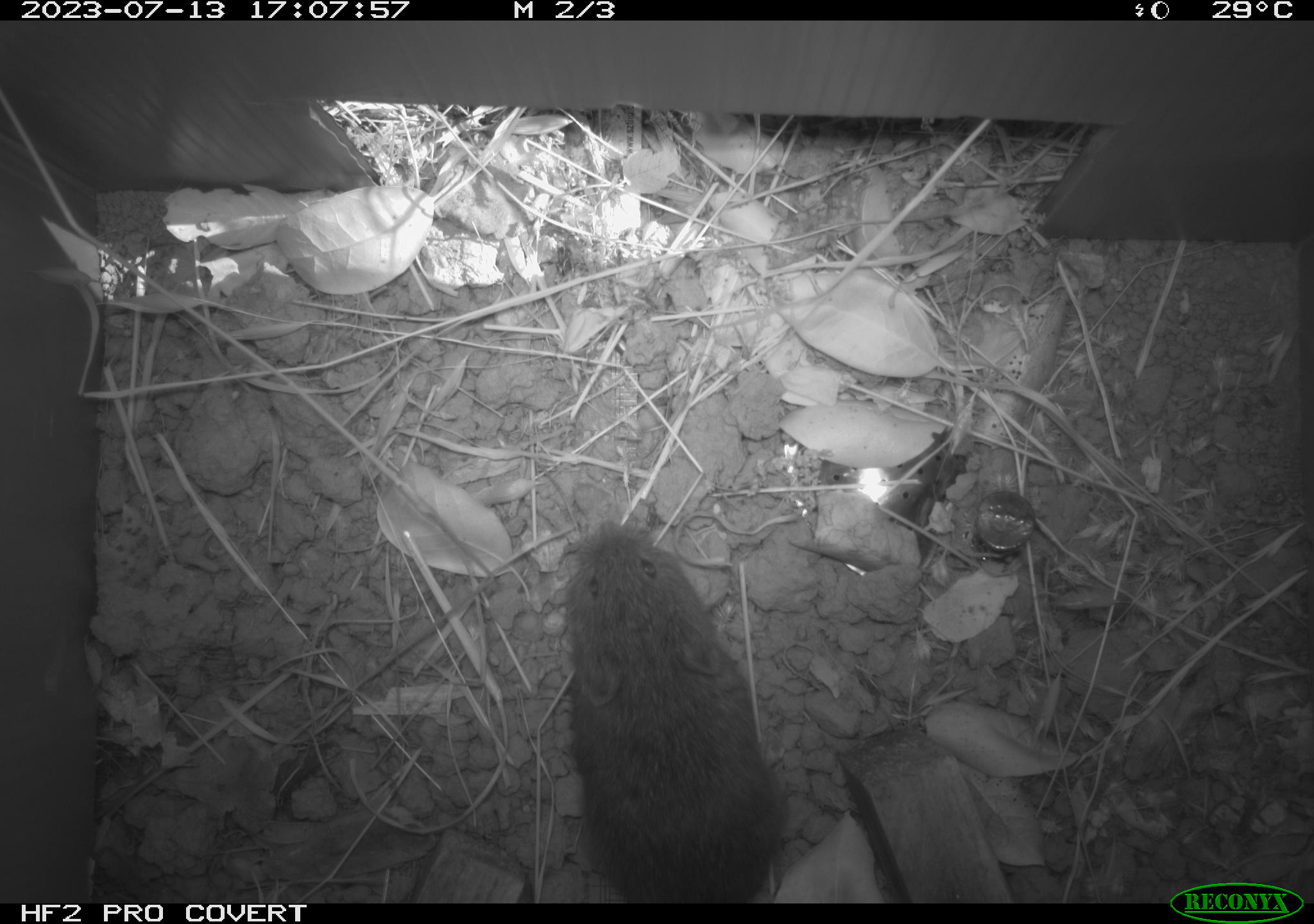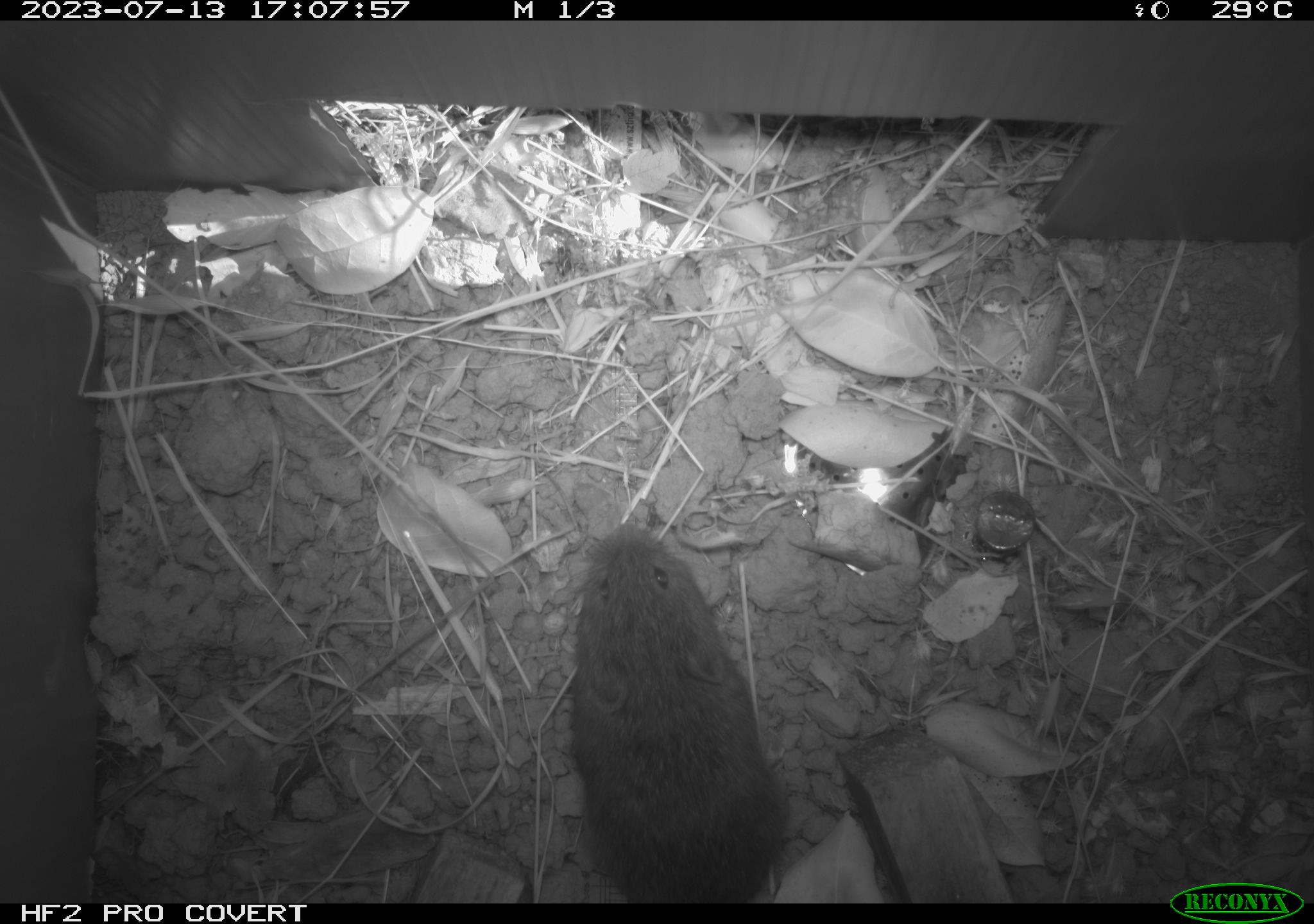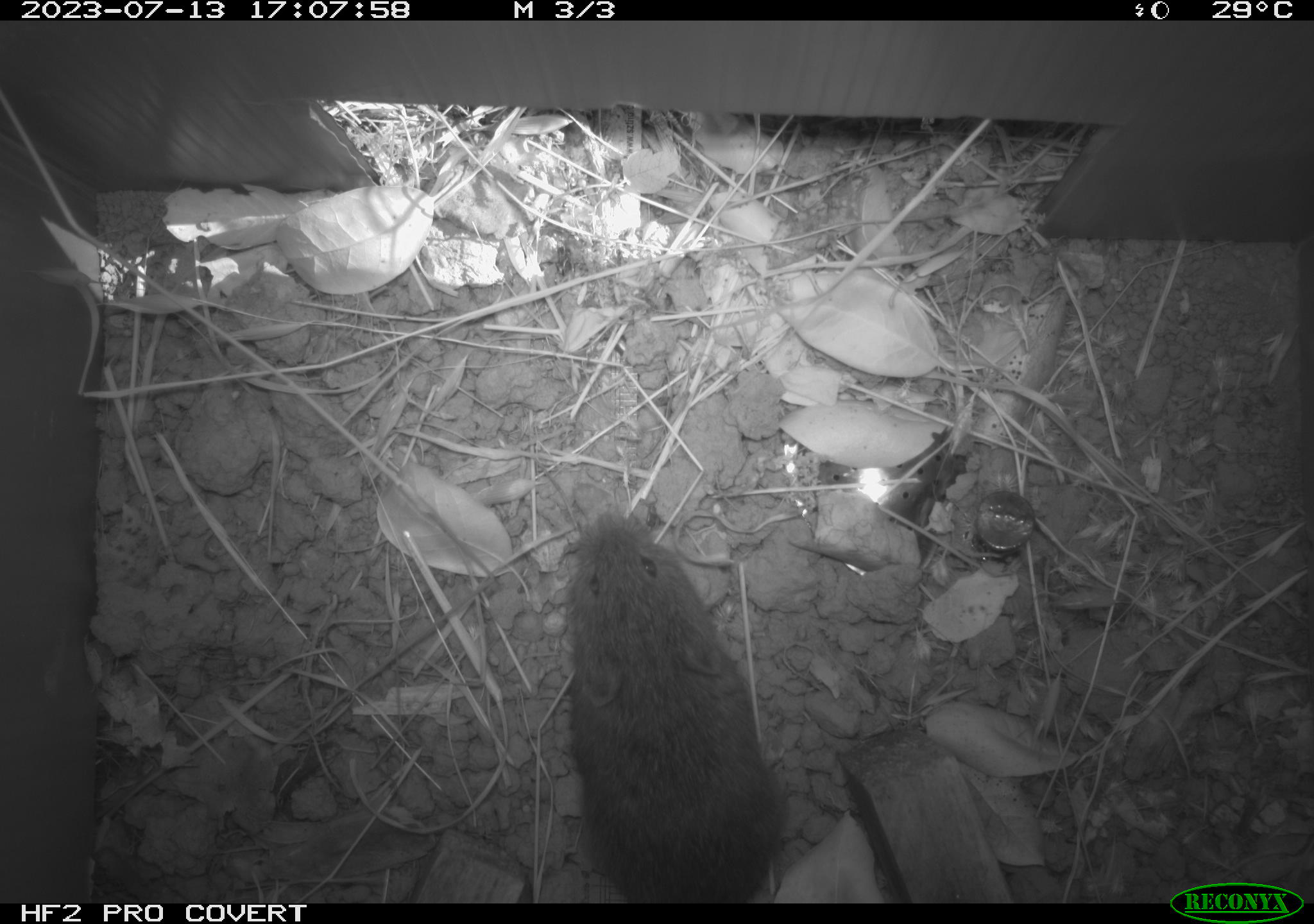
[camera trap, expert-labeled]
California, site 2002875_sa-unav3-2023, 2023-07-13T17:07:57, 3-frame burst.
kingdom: Animalia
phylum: Chordata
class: Mammalia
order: Rodentia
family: Cricetidae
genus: Microtus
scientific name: Microtus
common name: meadow vole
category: microtus species